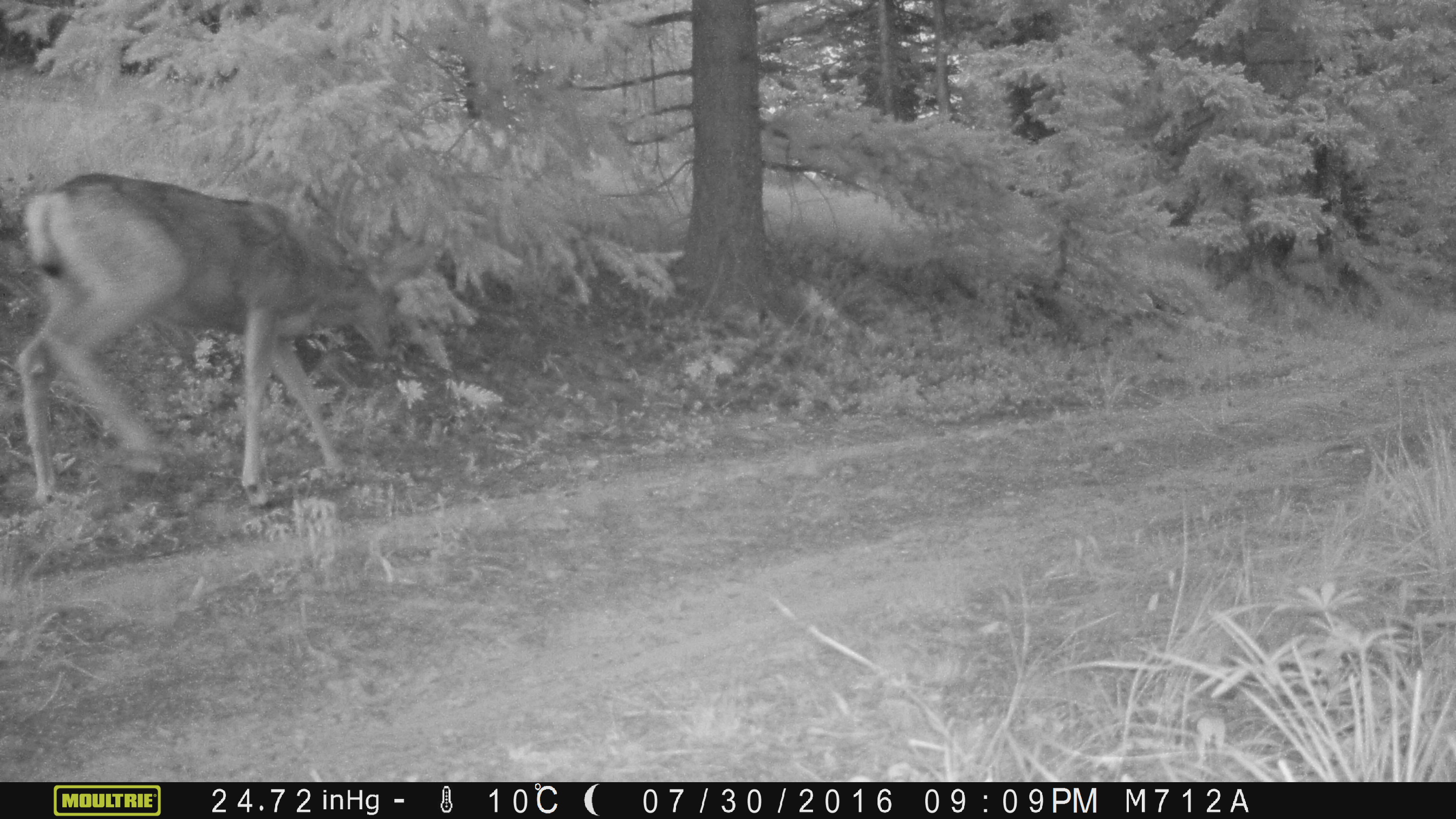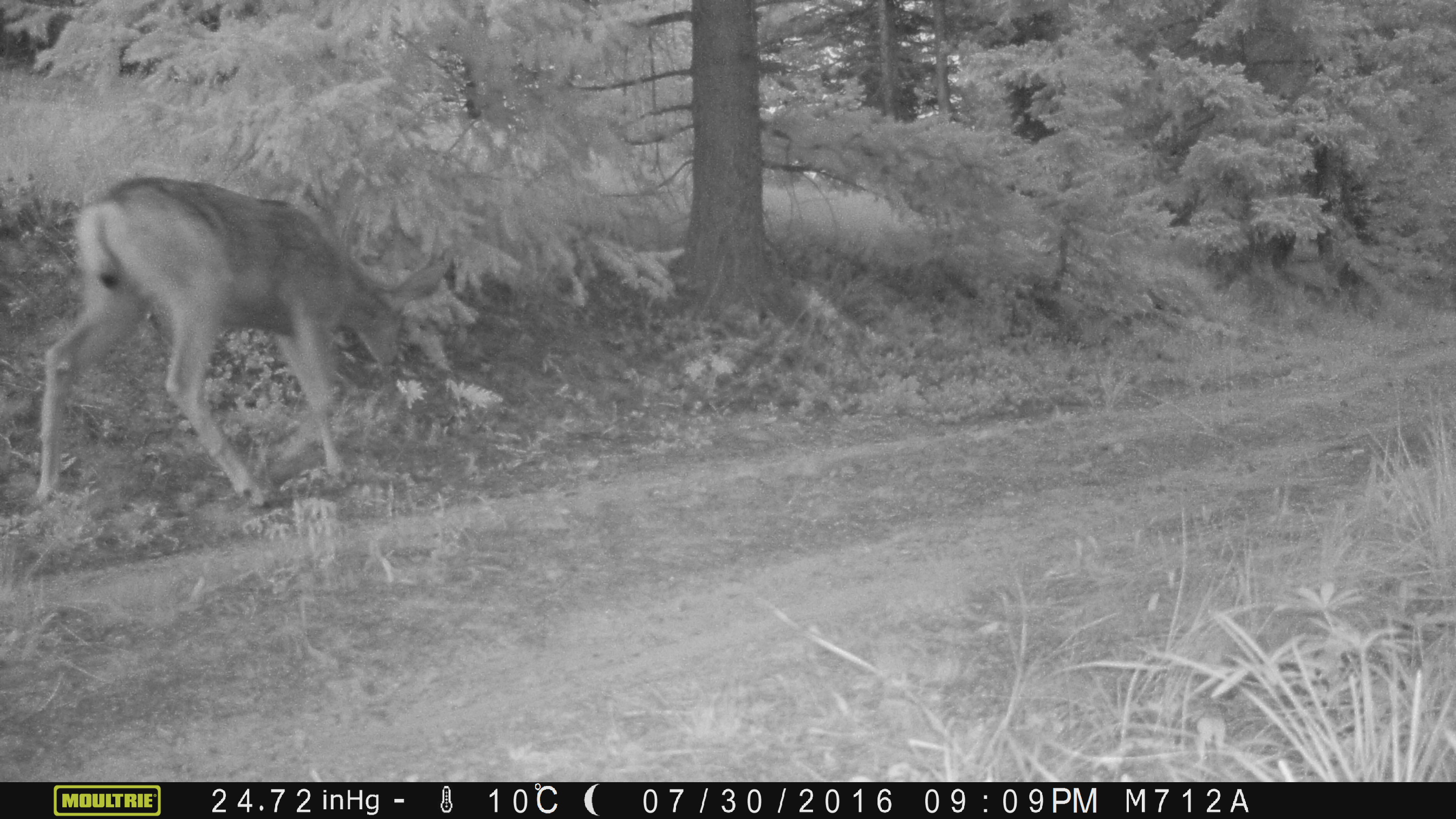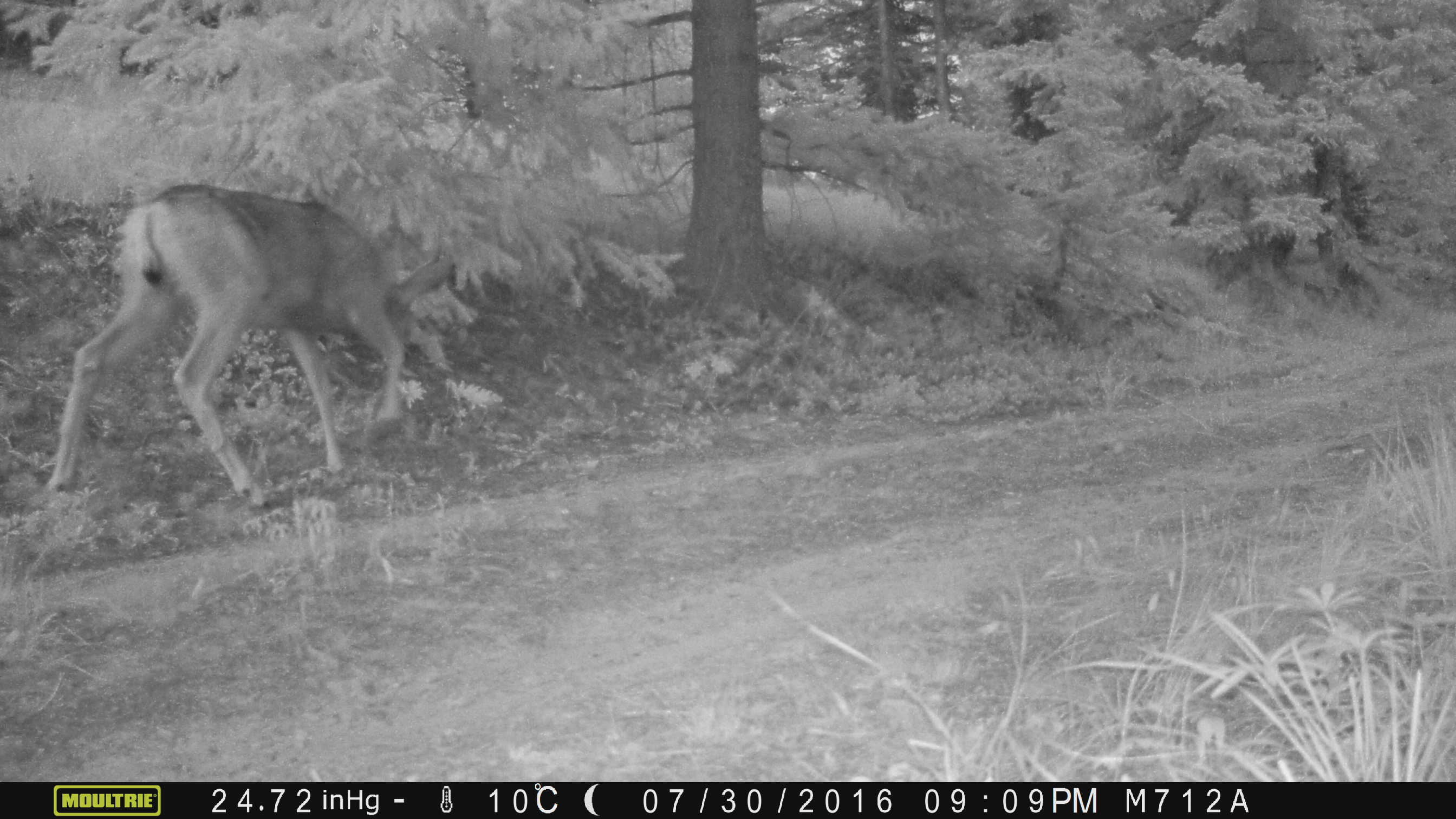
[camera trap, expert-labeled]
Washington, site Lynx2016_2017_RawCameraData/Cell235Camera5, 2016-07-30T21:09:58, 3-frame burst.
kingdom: Animalia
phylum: Chordata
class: Mammalia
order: Artiodactyla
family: Cervidae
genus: Odocoileus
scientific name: Odocoileus hemionus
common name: mule deer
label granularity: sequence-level